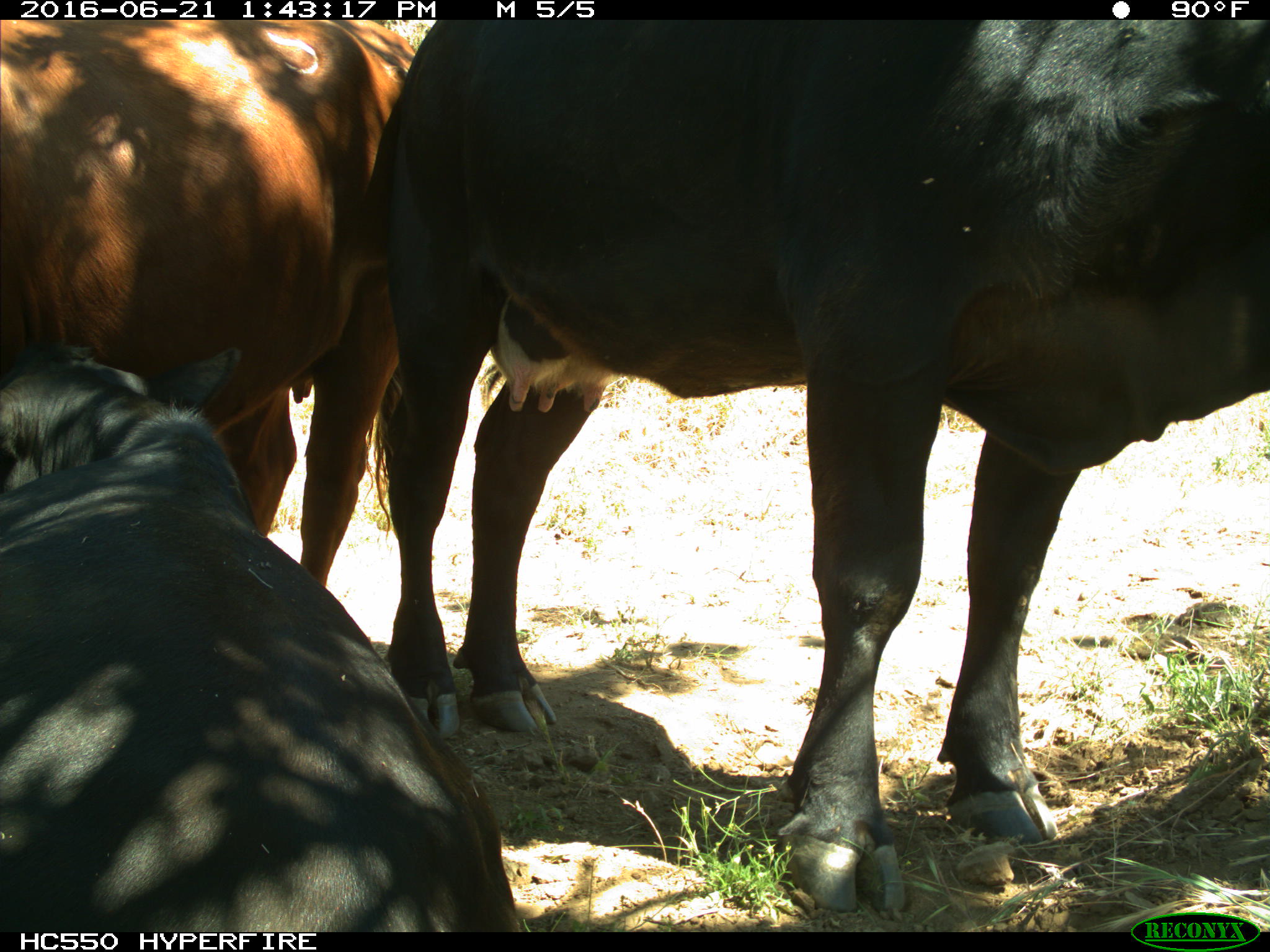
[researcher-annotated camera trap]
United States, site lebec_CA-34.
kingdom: Animalia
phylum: Chordata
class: Mammalia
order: Artiodactyla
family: Bovidae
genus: Bos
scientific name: Bos taurus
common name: domestic cow